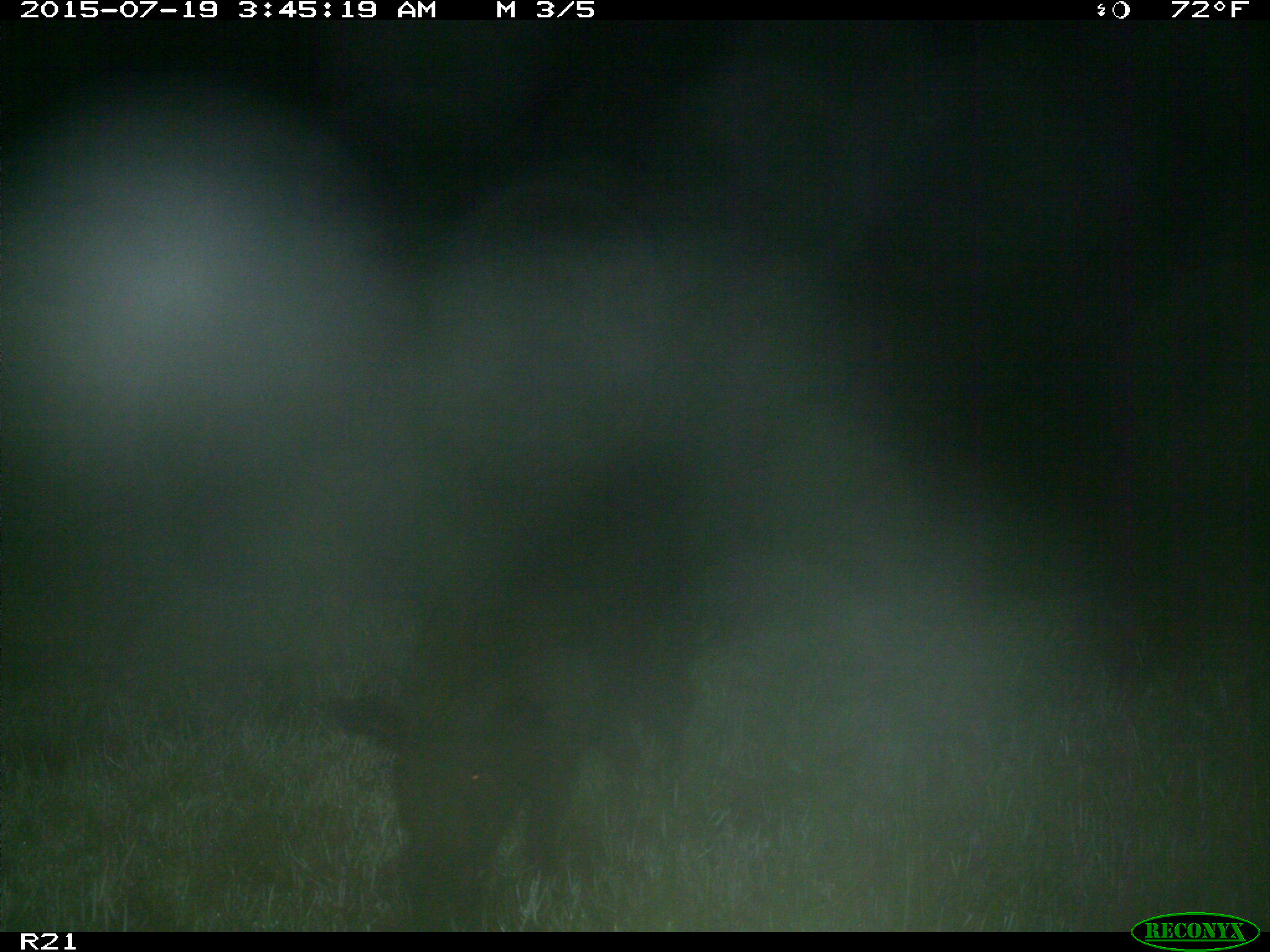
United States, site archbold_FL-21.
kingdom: Animalia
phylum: Chordata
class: Mammalia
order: Artiodactyla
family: Suidae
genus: Sus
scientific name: Sus scrofa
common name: wild boar